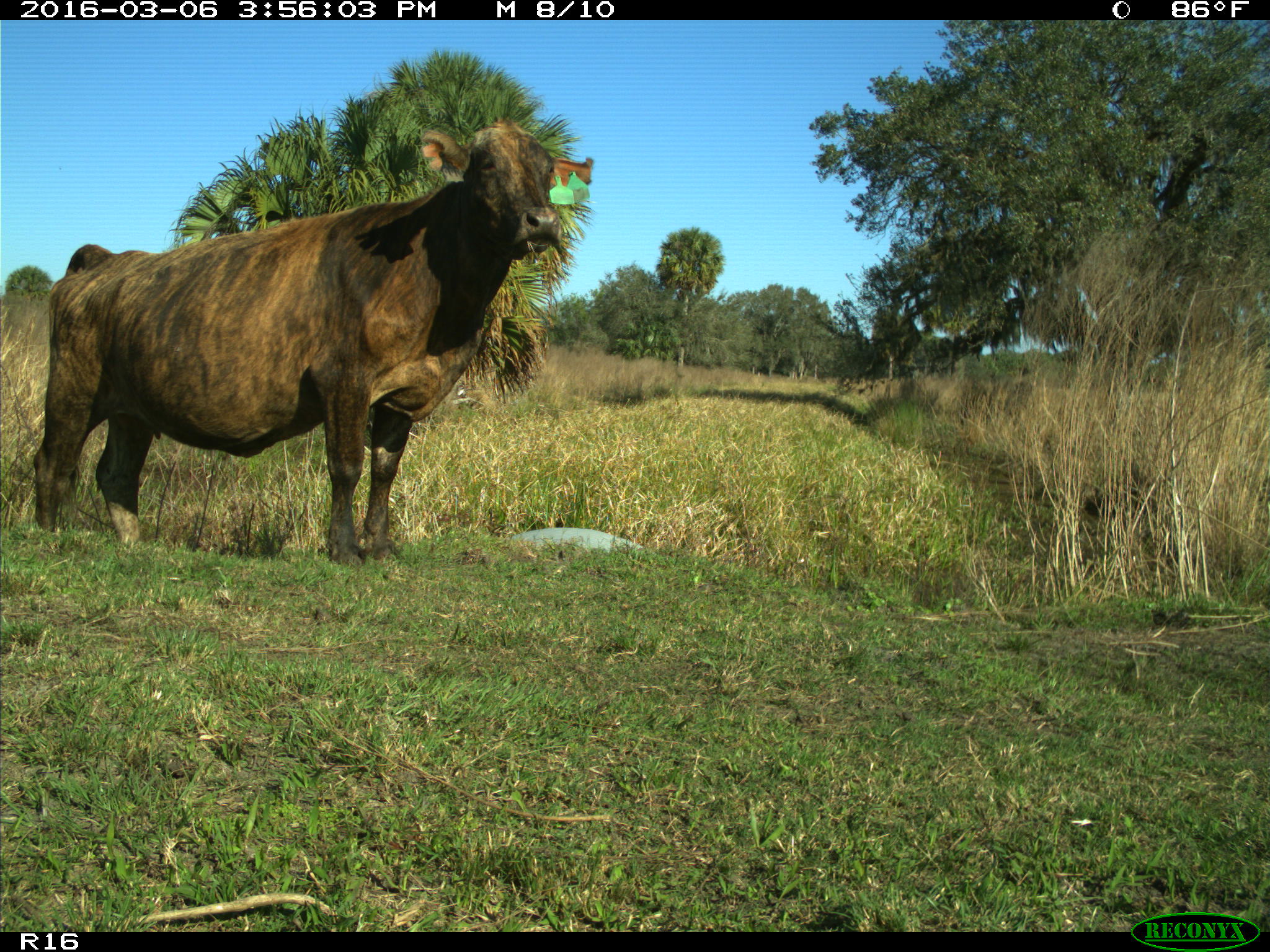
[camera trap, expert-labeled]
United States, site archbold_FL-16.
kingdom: Animalia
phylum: Chordata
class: Mammalia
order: Artiodactyla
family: Bovidae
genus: Bos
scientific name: Bos taurus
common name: domestic cow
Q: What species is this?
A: Bos taurus (domestic cow).